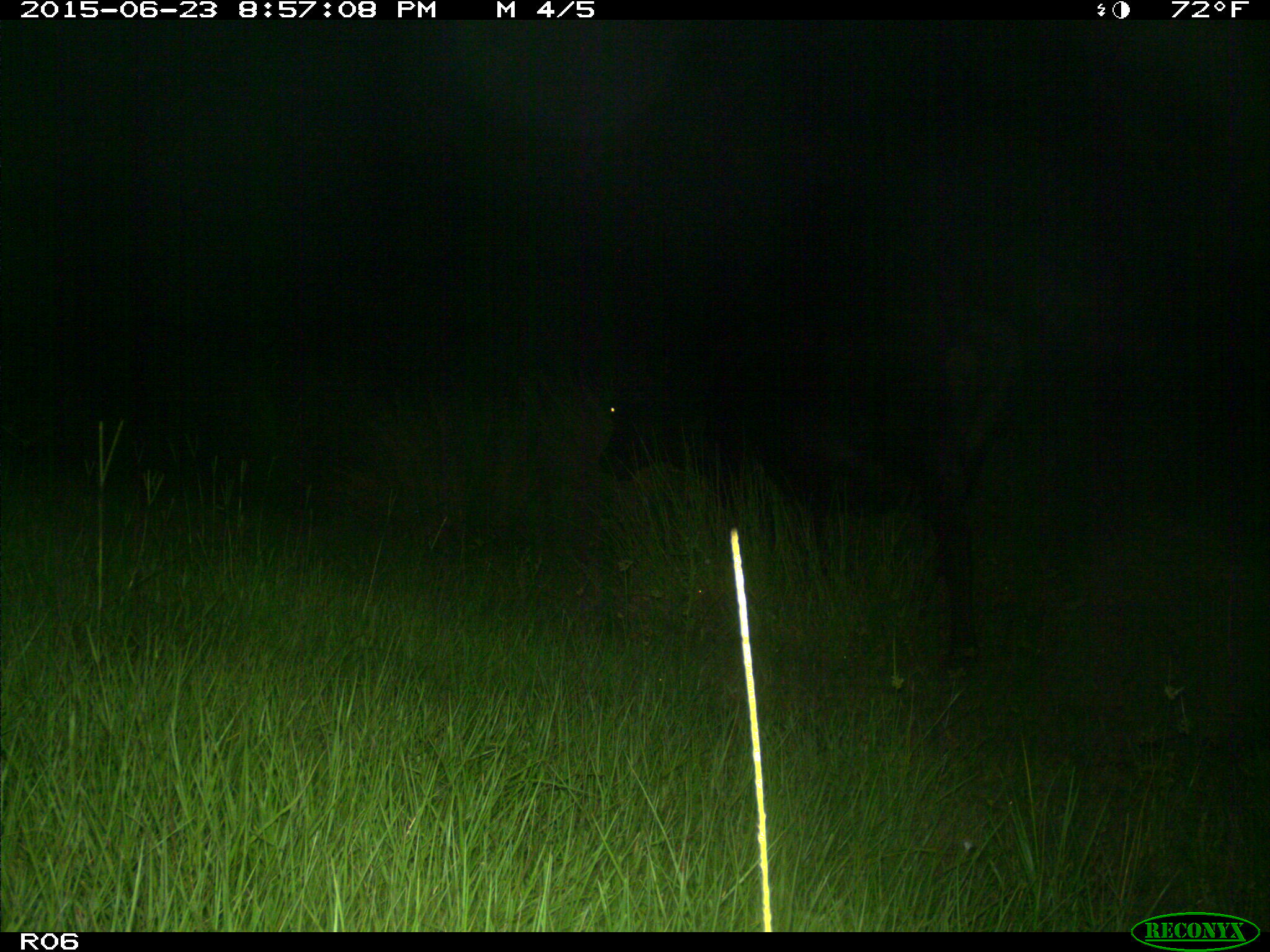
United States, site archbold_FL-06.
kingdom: Animalia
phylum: Chordata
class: Mammalia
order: Artiodactyla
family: Bovidae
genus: Bos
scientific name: Bos taurus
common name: domestic cow